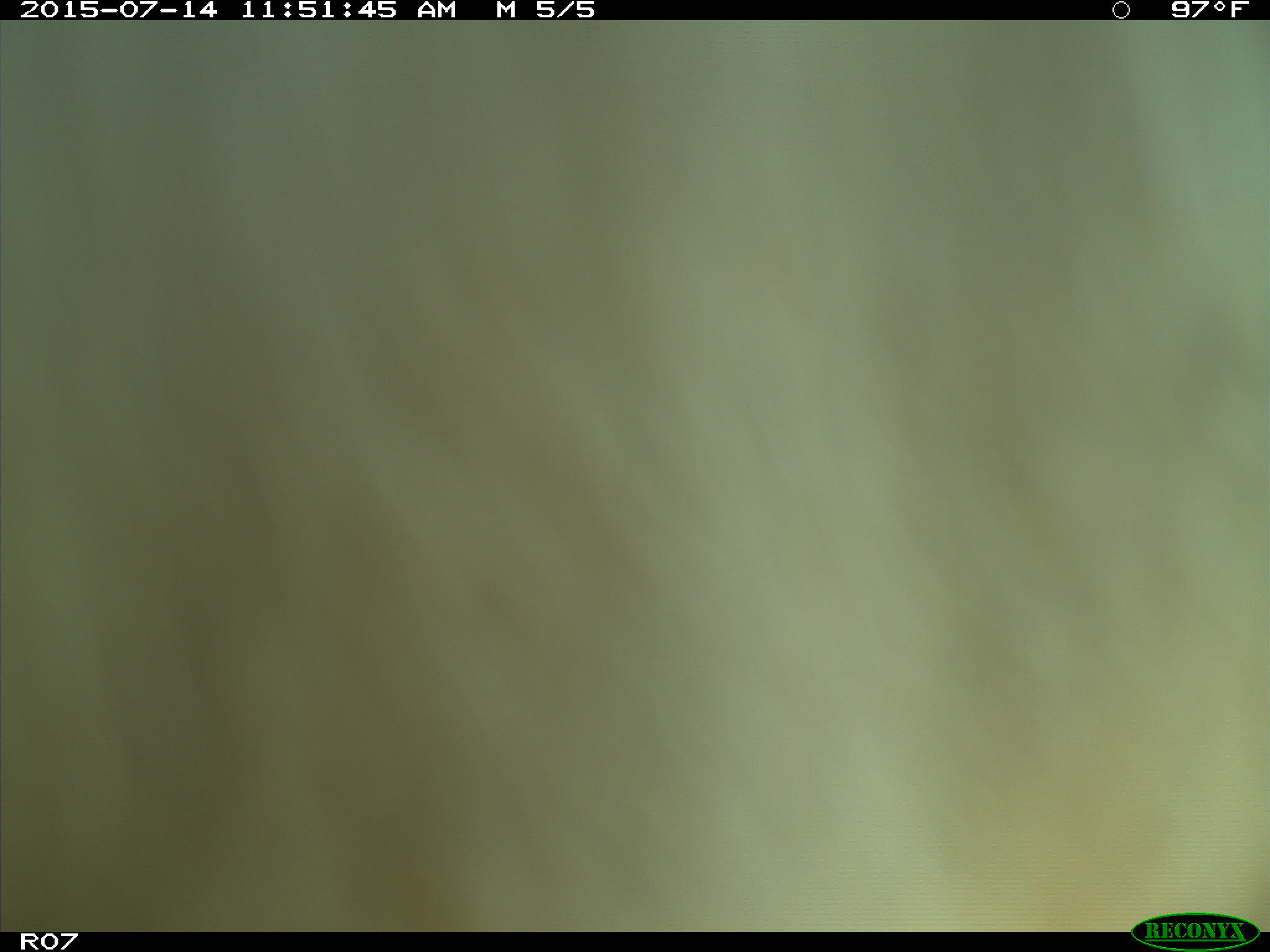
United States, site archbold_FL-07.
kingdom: Animalia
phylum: Chordata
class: Mammalia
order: Artiodactyla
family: Bovidae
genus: Bos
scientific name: Bos taurus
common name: domestic cow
Bos taurus (domestic cow).